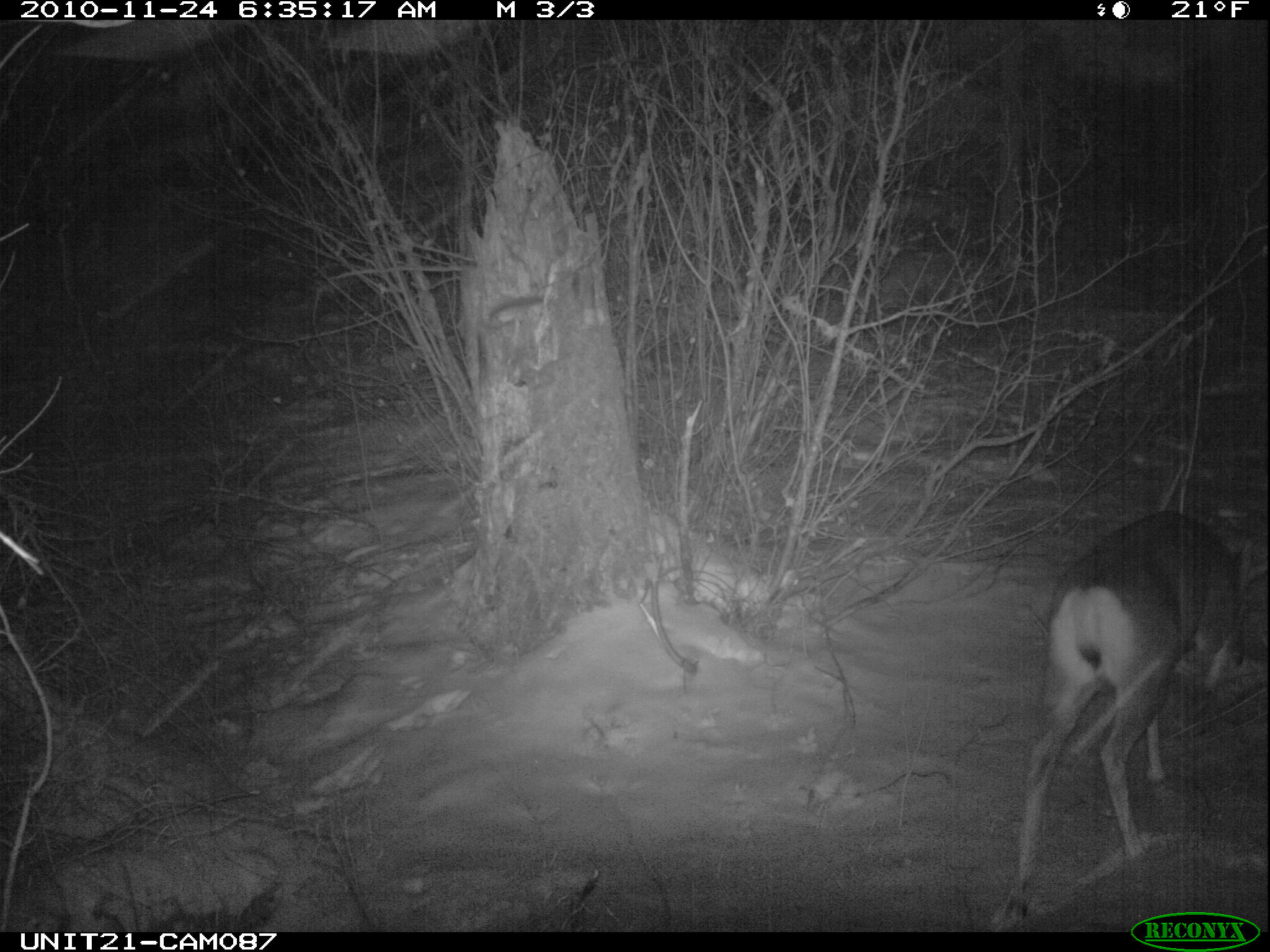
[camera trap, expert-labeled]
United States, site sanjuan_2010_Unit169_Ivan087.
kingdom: Animalia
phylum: Chordata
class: Mammalia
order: Artiodactyla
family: Cervidae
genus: Odocoileus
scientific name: Odocoileus hemionus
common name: mule deer